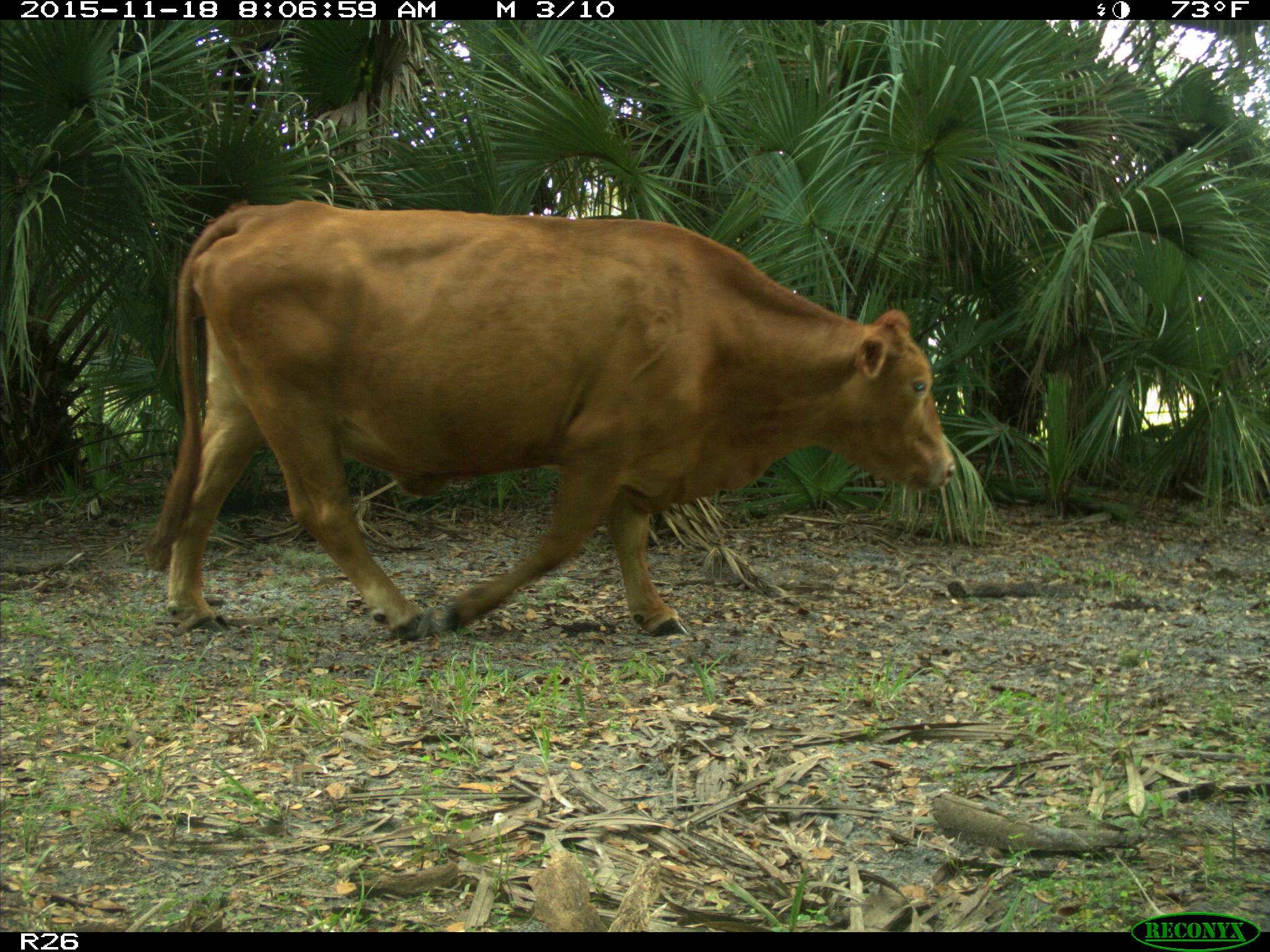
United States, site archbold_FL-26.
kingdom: Animalia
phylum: Chordata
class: Mammalia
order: Artiodactyla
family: Bovidae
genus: Bos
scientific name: Bos taurus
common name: domestic cow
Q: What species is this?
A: Bos taurus (domestic cow).